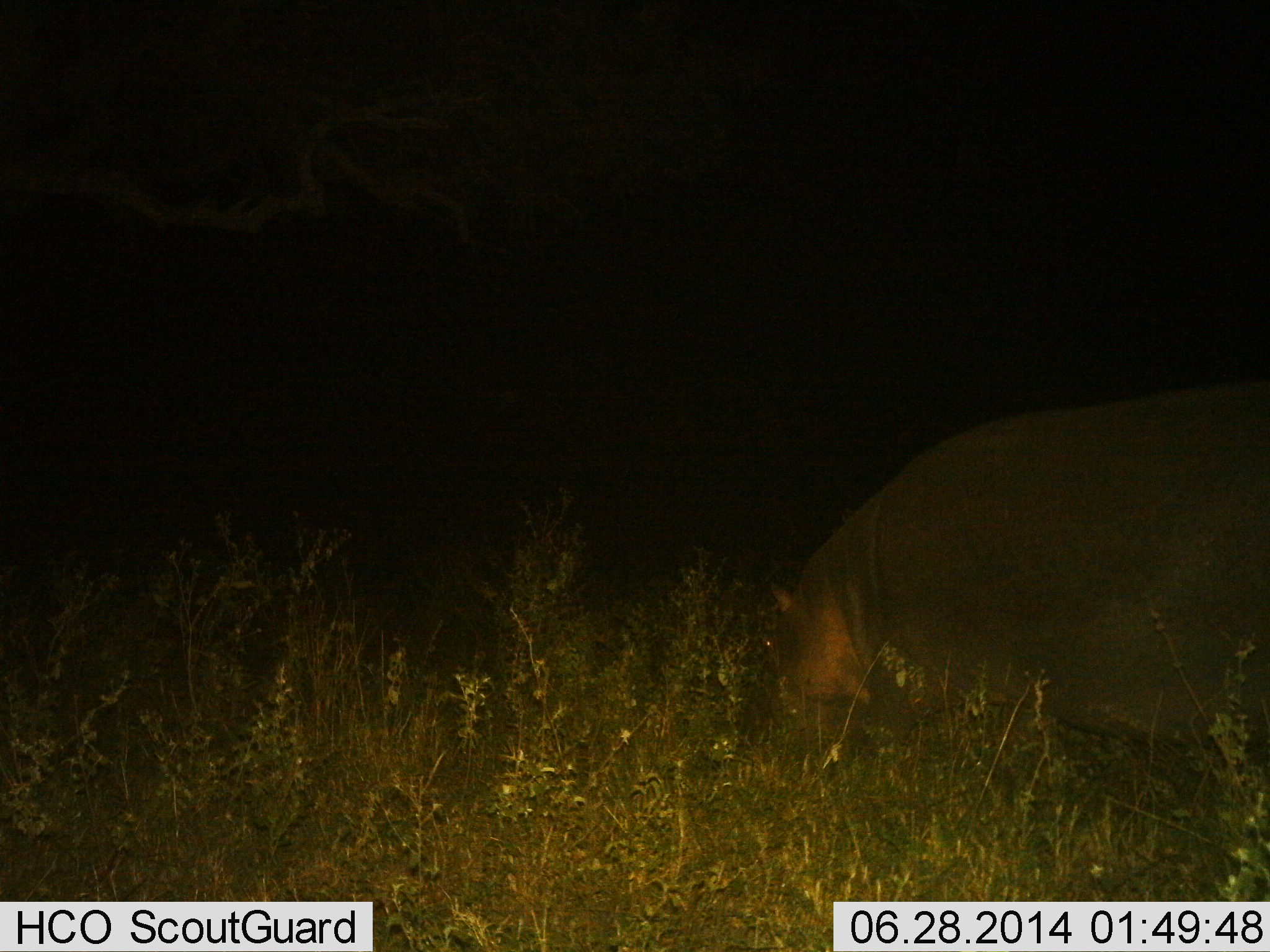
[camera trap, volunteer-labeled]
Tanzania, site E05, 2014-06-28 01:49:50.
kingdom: Animalia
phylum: Chordata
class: Mammalia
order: Artiodactyla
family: Hippopotamidae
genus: Hippopotamus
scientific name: Hippopotamus amphibius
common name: hippopotamus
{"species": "hippopotamus (Hippopotamus amphibius)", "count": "1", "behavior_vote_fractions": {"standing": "40%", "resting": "0%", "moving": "10%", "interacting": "0%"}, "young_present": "0%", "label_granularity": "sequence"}